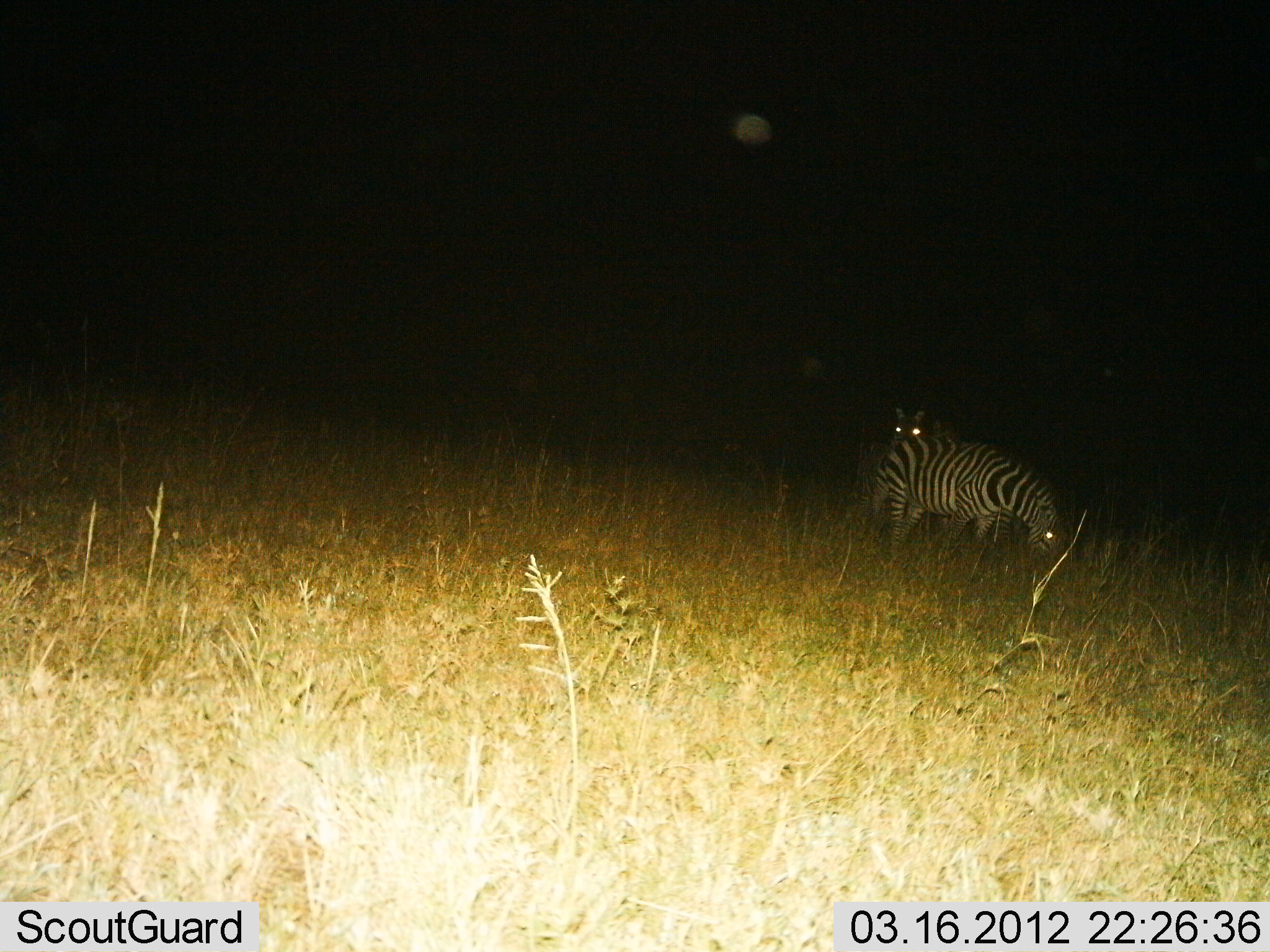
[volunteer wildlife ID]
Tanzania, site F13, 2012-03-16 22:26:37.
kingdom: Animalia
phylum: Chordata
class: Mammalia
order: Perissodactyla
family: Equidae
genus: Equus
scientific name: Equus quagga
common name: plains zebra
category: zebra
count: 2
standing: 63%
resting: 0%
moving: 4%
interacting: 4%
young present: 0%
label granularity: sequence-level